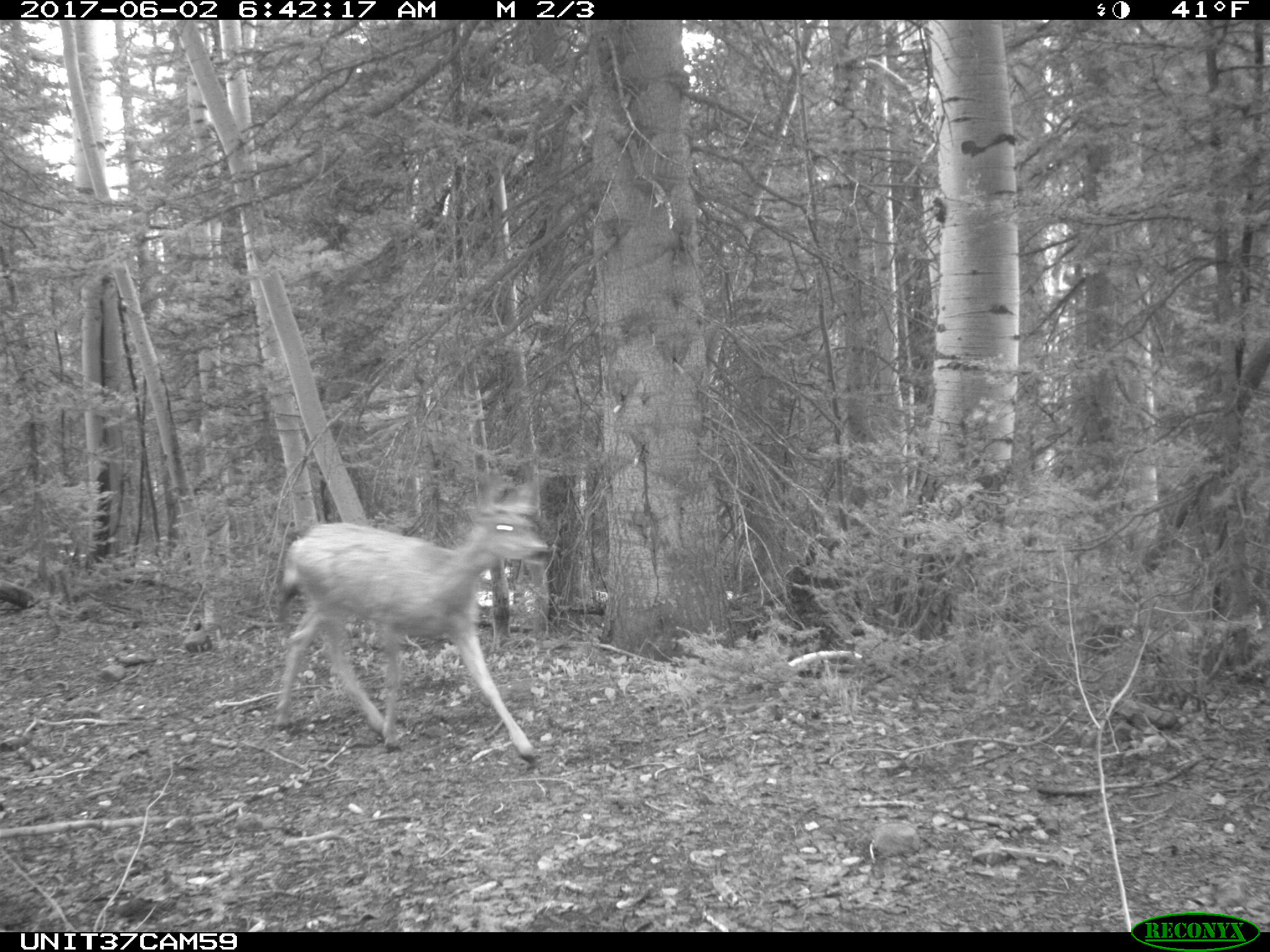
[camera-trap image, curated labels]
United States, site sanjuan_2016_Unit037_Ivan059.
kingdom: Animalia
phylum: Chordata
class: Mammalia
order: Artiodactyla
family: Cervidae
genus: Odocoileus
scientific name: Odocoileus hemionus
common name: mule deer